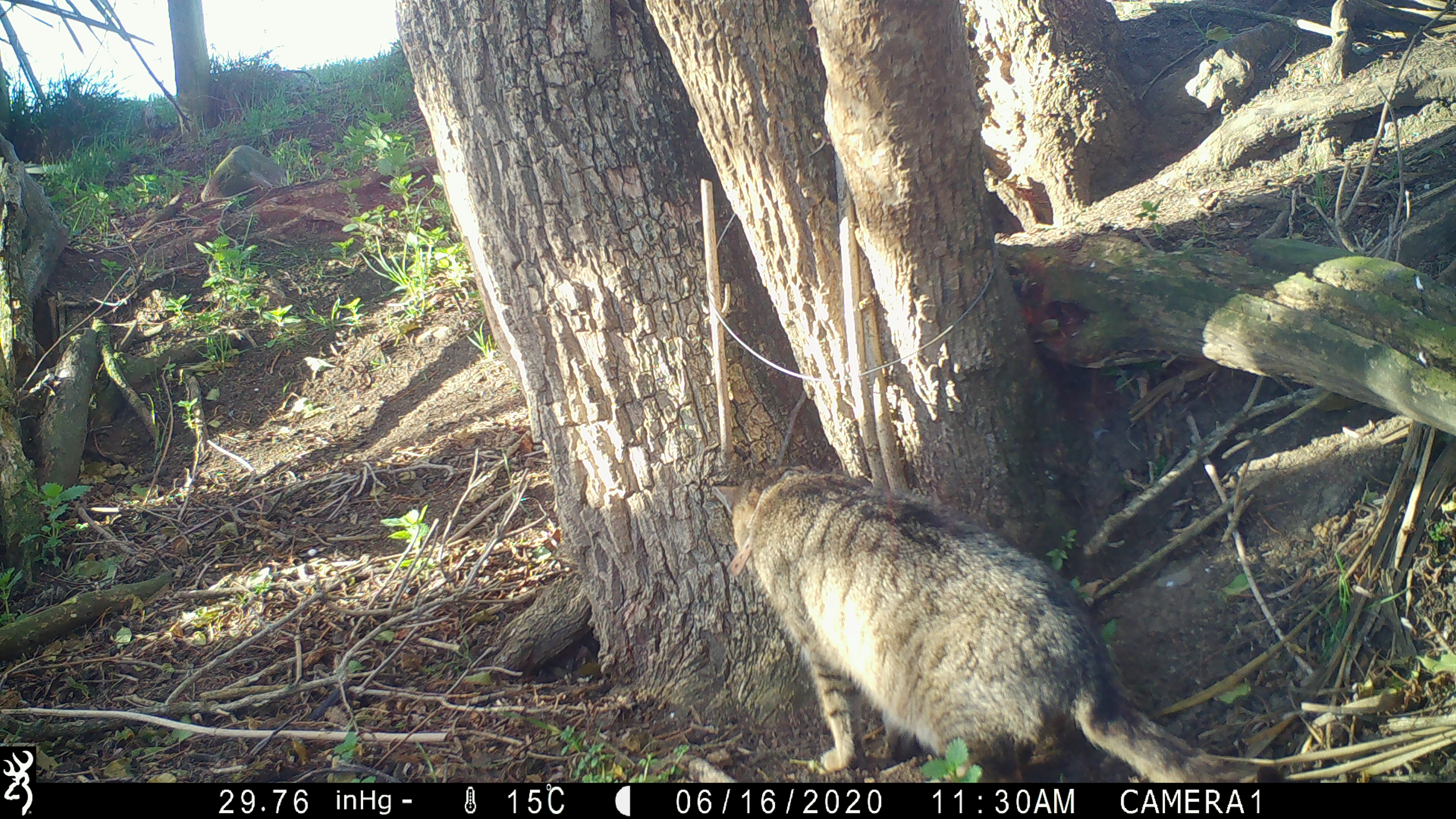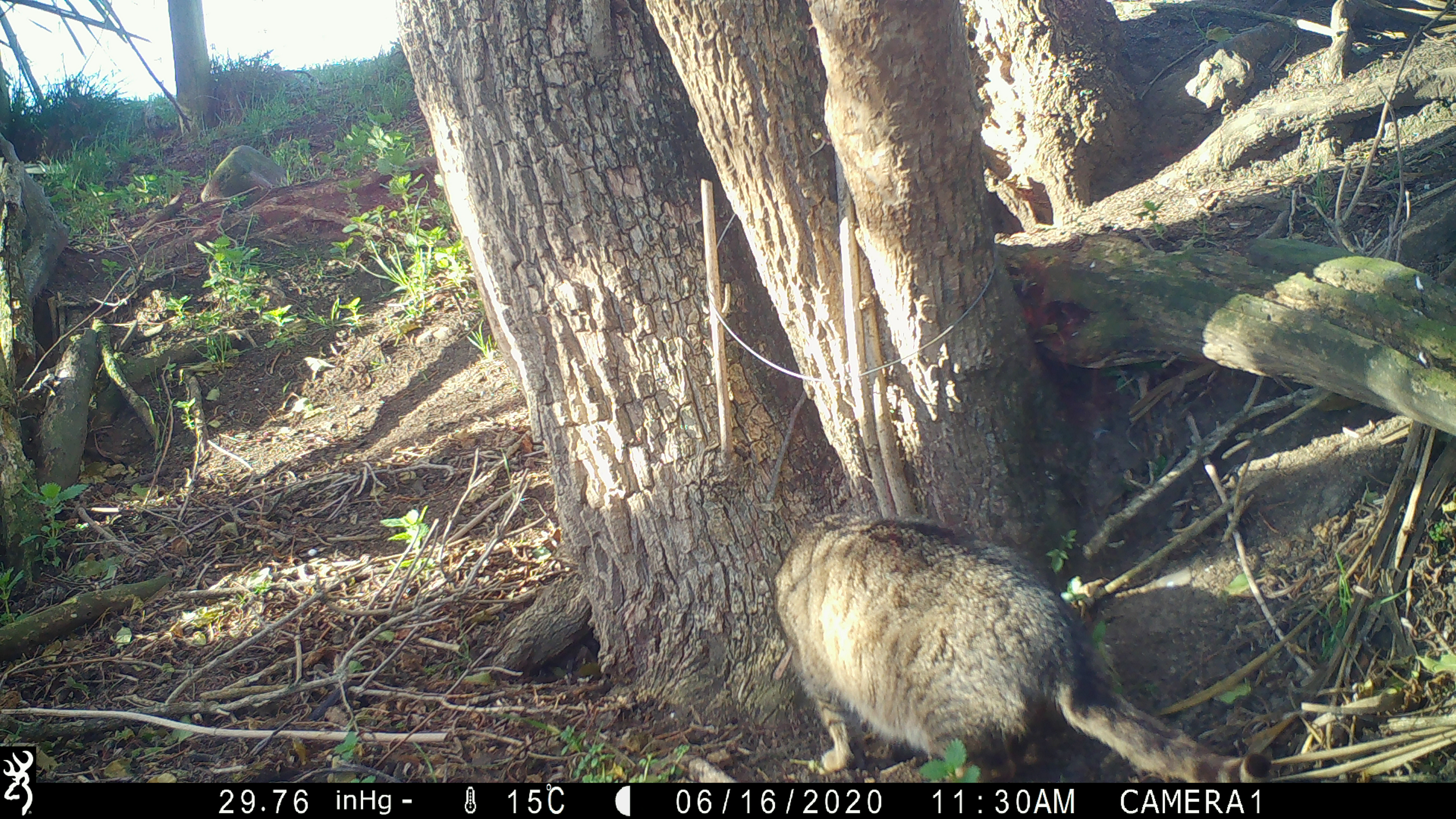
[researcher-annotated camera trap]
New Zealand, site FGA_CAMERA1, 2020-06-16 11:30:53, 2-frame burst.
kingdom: Animalia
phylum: Chordata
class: Mammalia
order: Carnivora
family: Felidae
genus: Felis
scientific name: Felis catus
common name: domestic cat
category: cat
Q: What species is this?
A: Cat (domestic cat) (Felis catus).